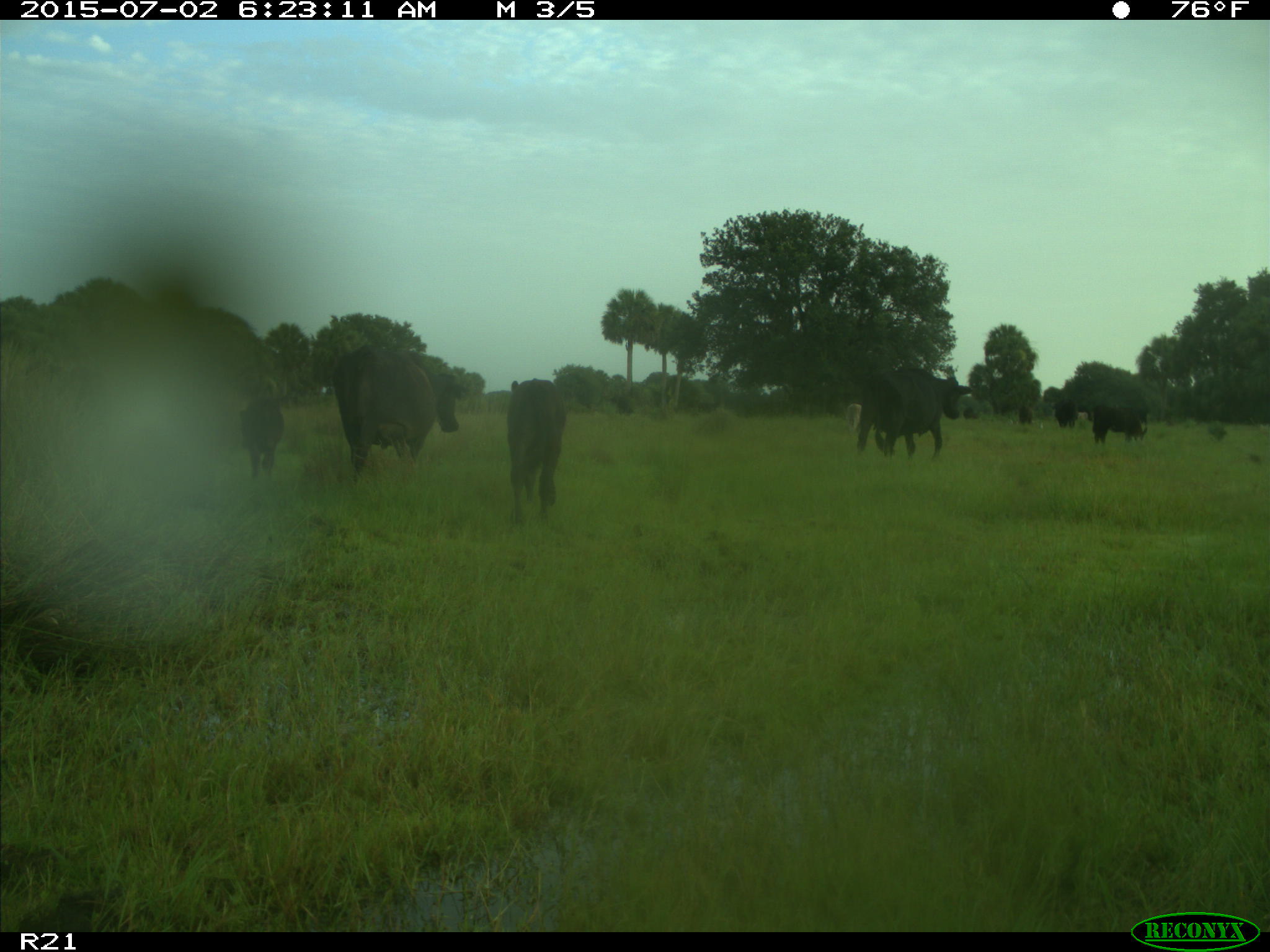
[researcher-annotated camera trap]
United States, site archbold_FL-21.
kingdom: Animalia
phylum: Chordata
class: Mammalia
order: Artiodactyla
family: Bovidae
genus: Bos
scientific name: Bos taurus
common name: domestic cow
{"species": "Bos taurus (domestic cow)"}